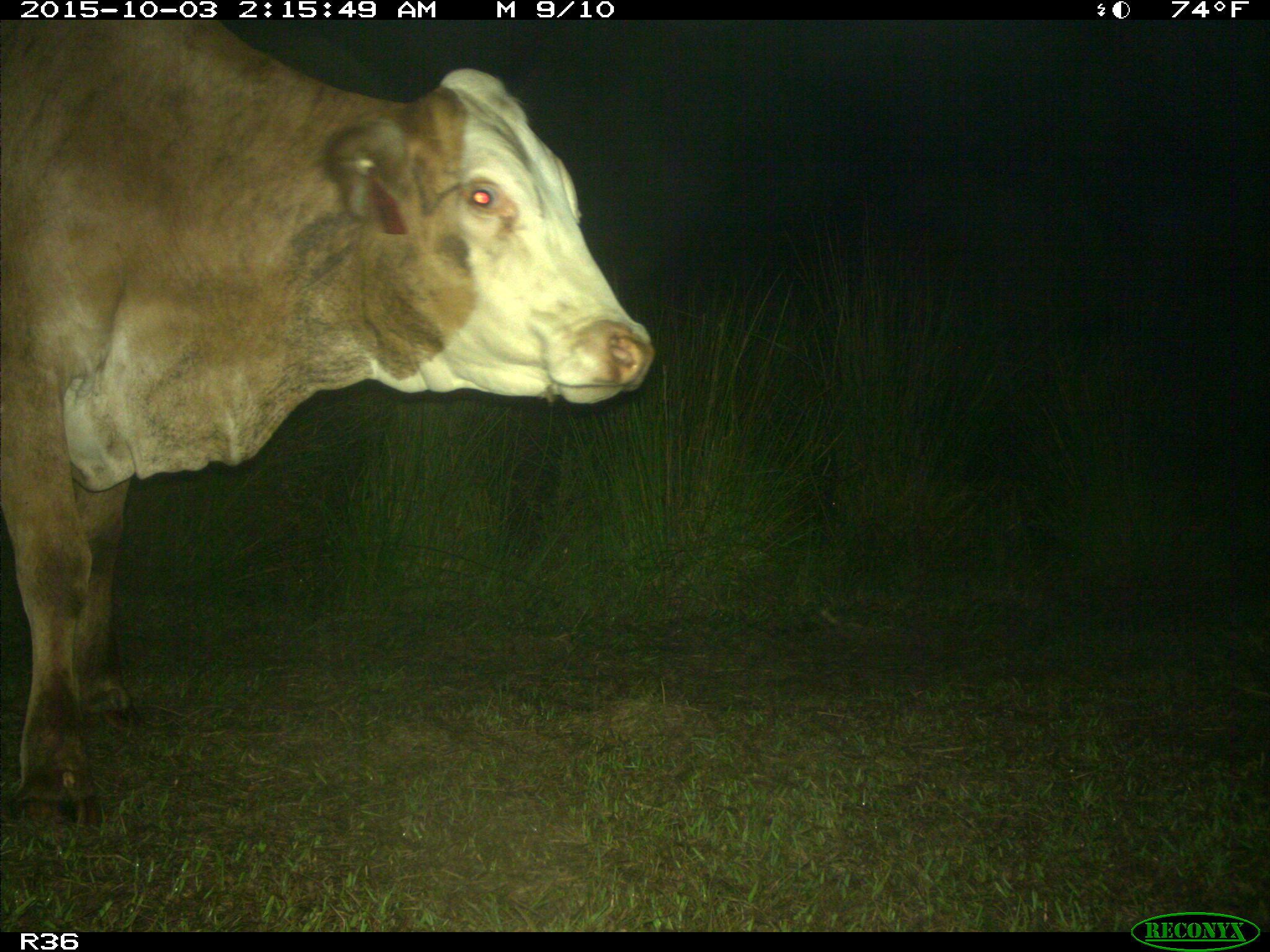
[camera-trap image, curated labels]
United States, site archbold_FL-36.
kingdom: Animalia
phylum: Chordata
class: Mammalia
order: Artiodactyla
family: Bovidae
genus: Bos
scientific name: Bos taurus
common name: domestic cow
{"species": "Bos taurus (domestic cow)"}